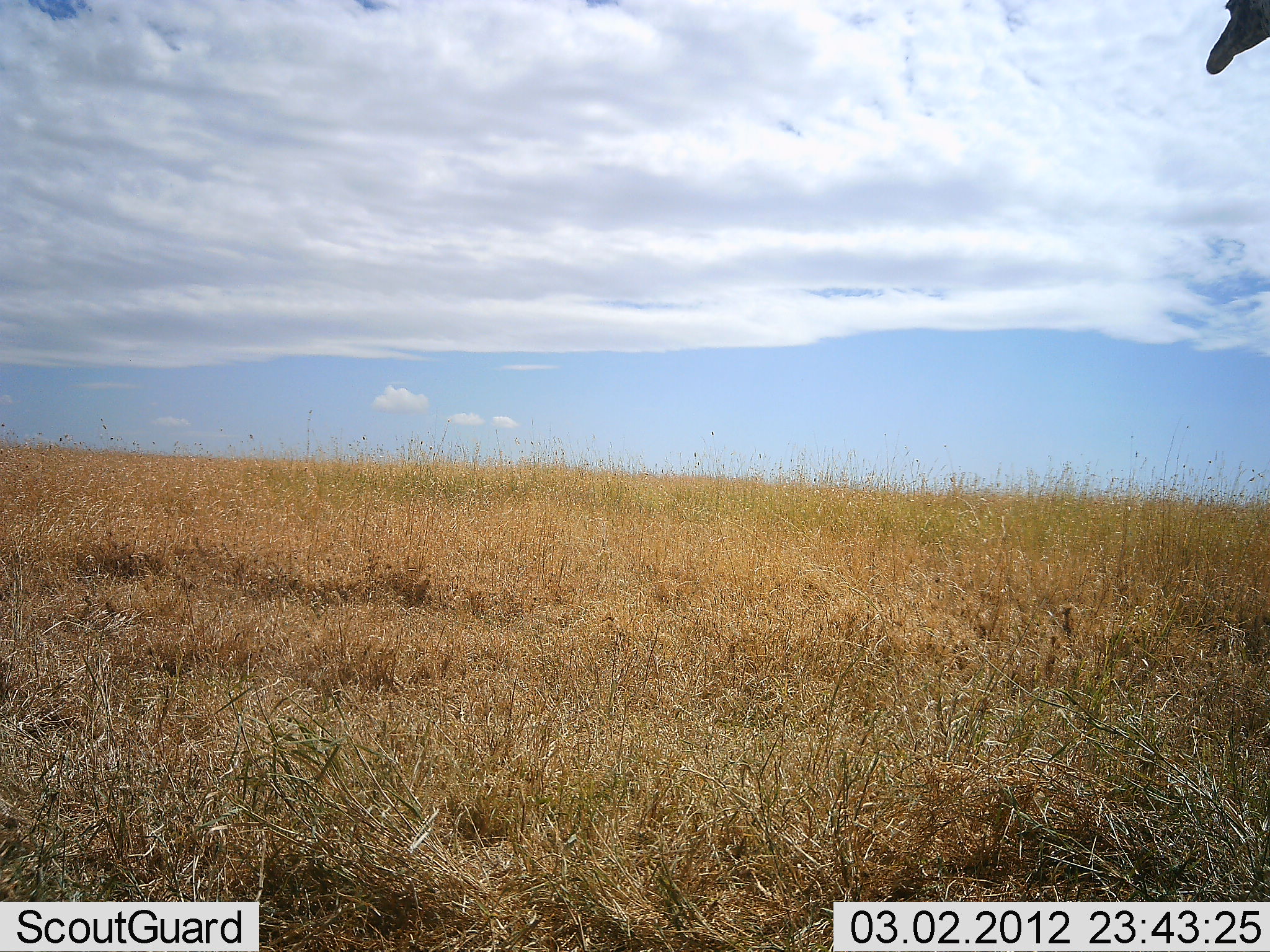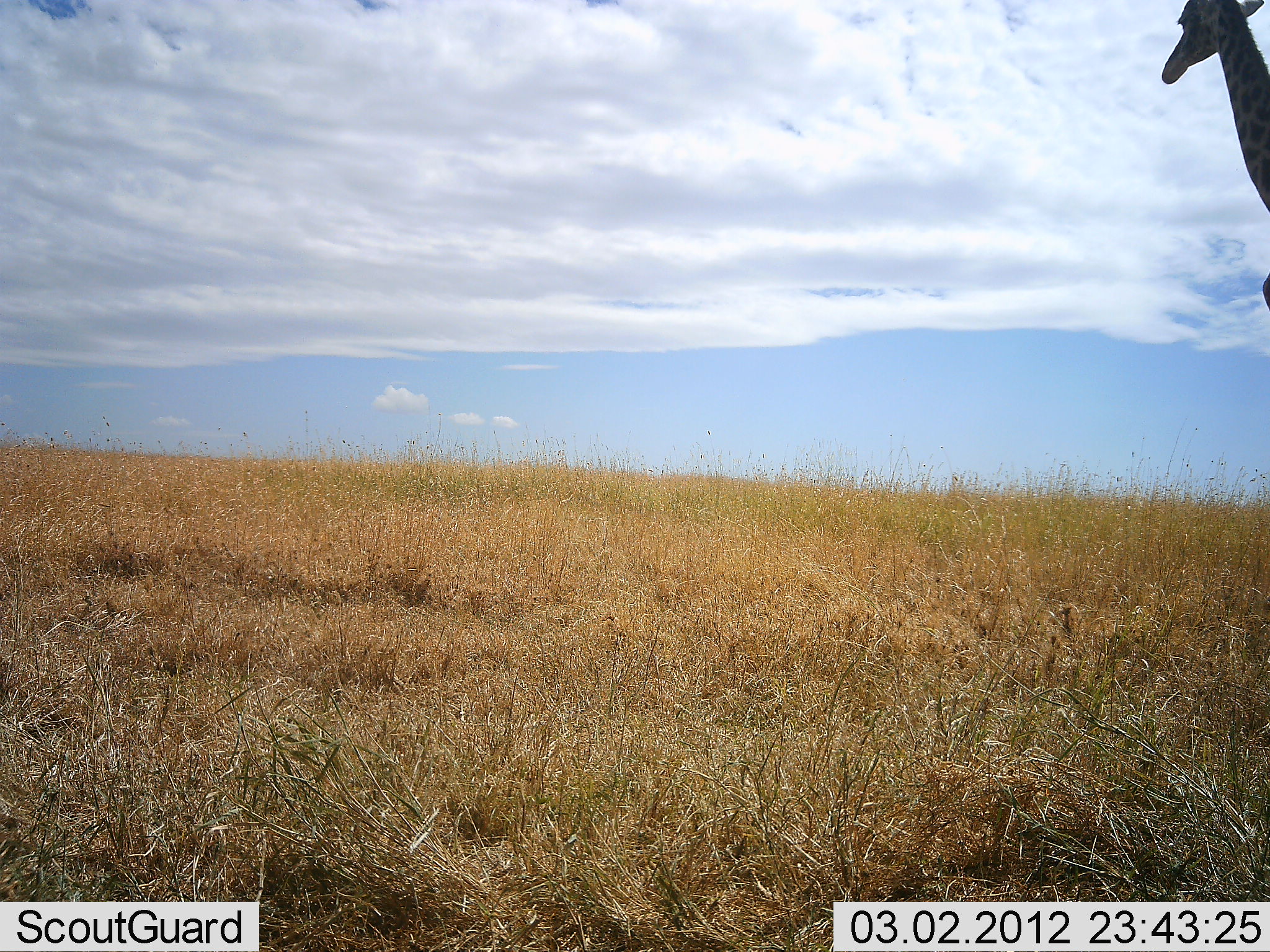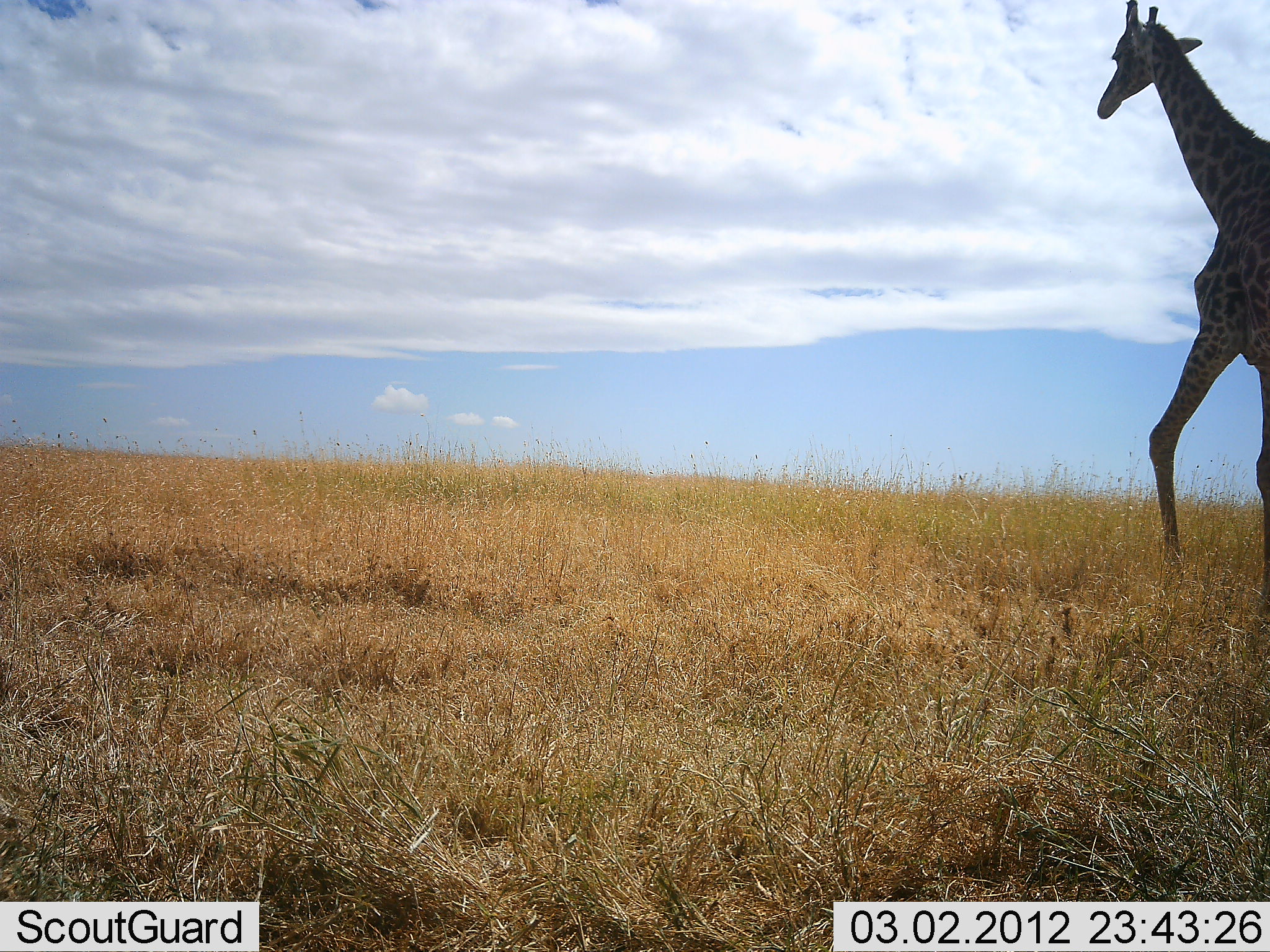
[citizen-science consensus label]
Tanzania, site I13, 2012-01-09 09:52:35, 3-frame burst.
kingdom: Animalia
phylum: Chordata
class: Mammalia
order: Artiodactyla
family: Giraffidae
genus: Giraffa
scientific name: Giraffa camelopardalis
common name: giraffe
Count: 1.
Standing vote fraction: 0%.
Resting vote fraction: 0%.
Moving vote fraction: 100%.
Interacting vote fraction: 0%.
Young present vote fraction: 0%.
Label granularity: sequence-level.